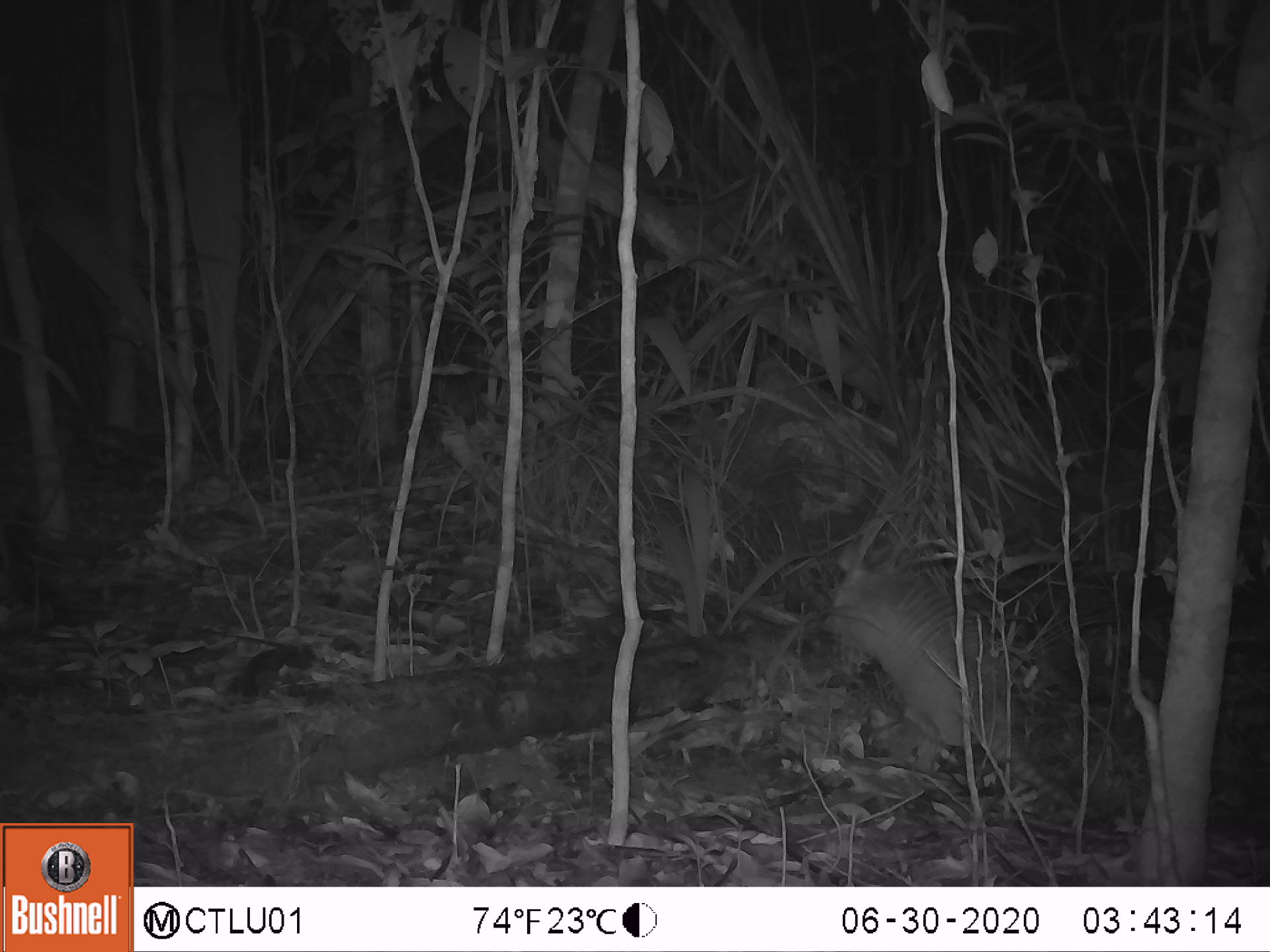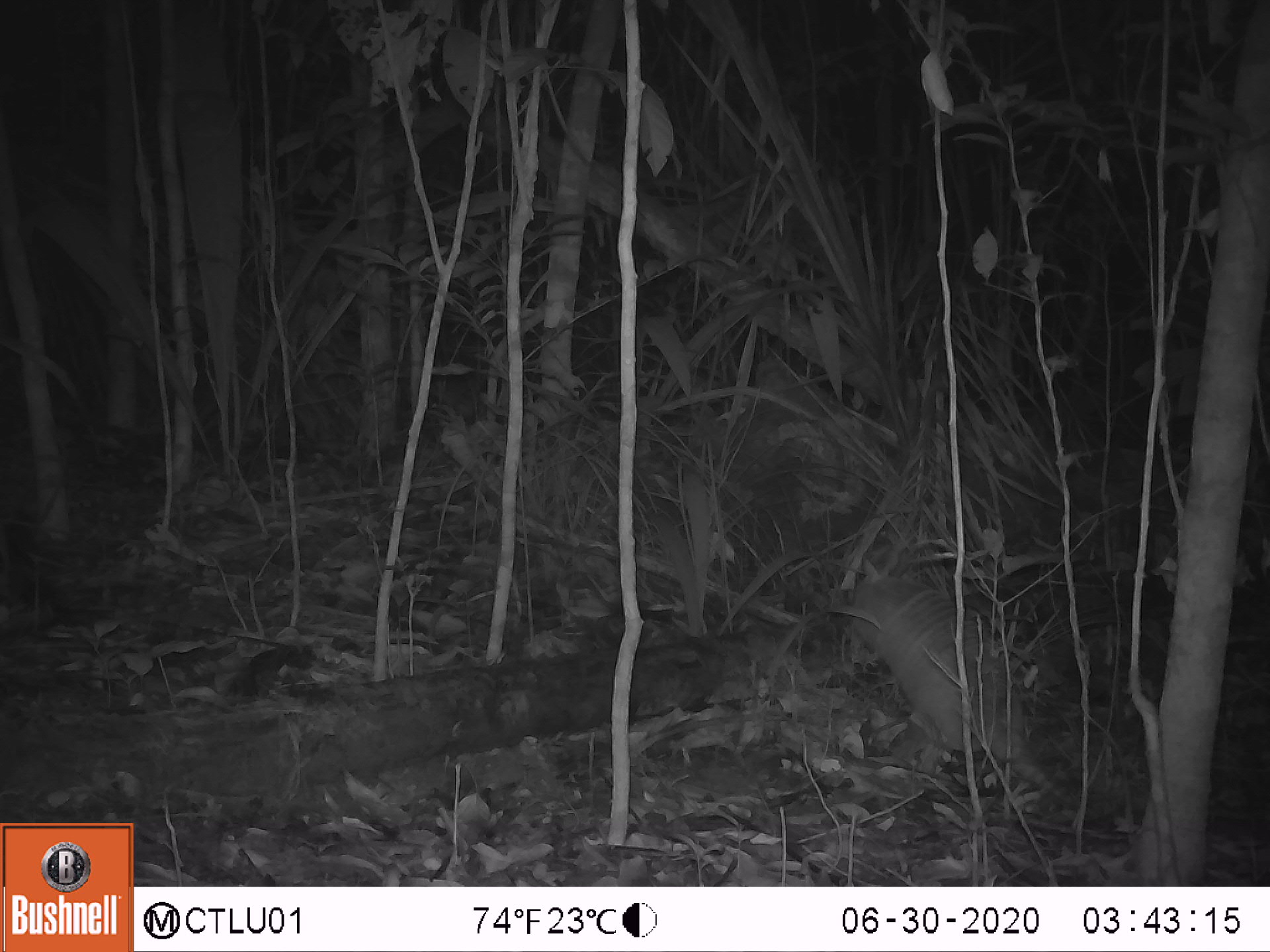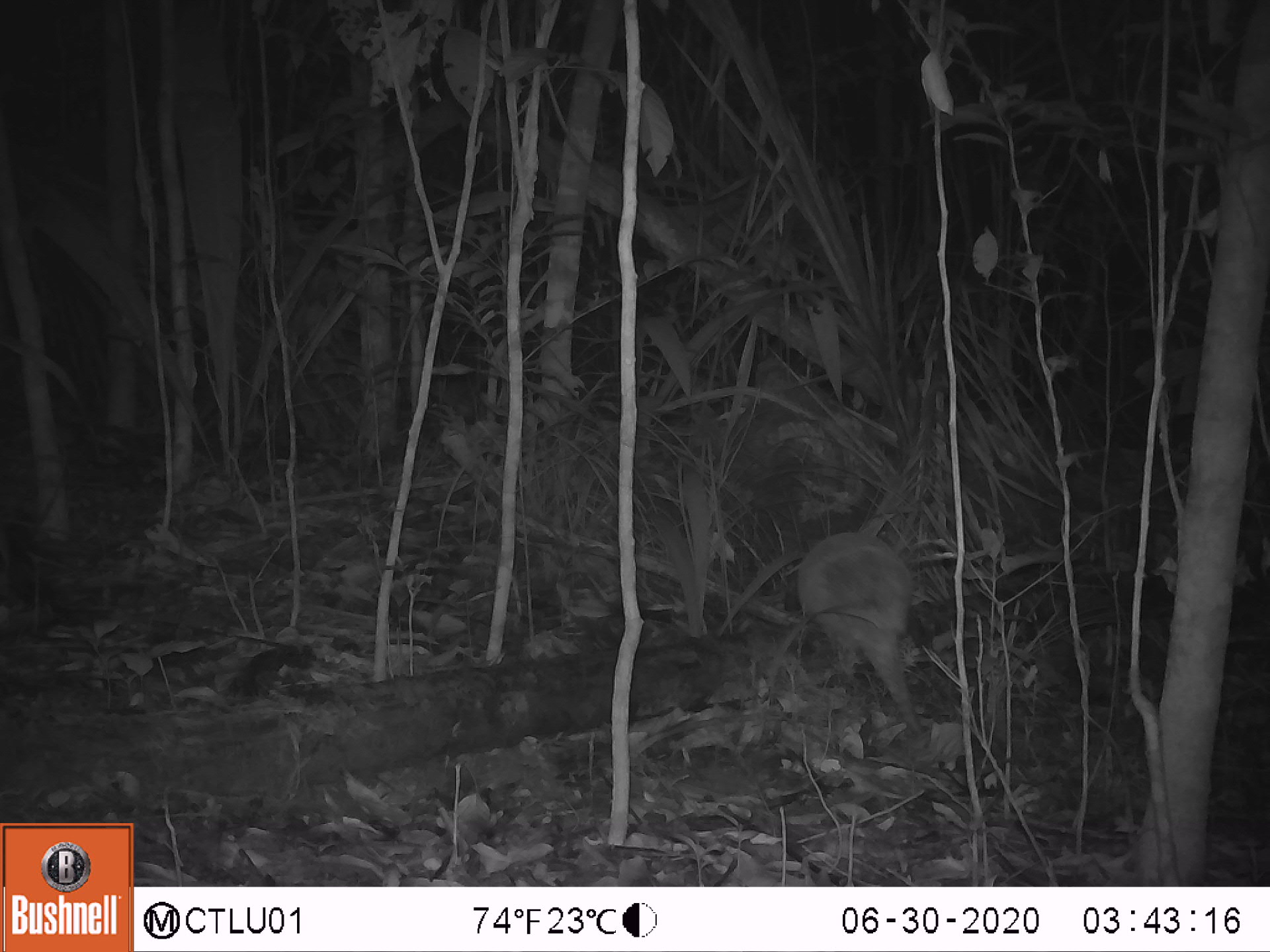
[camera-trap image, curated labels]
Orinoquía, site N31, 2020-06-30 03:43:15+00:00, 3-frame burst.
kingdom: Animalia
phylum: Chordata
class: Mammalia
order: Cingulata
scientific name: Cingulata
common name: armadillo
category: unknown armadillo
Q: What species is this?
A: Unknown armadillo (armadillo) (Cingulata).